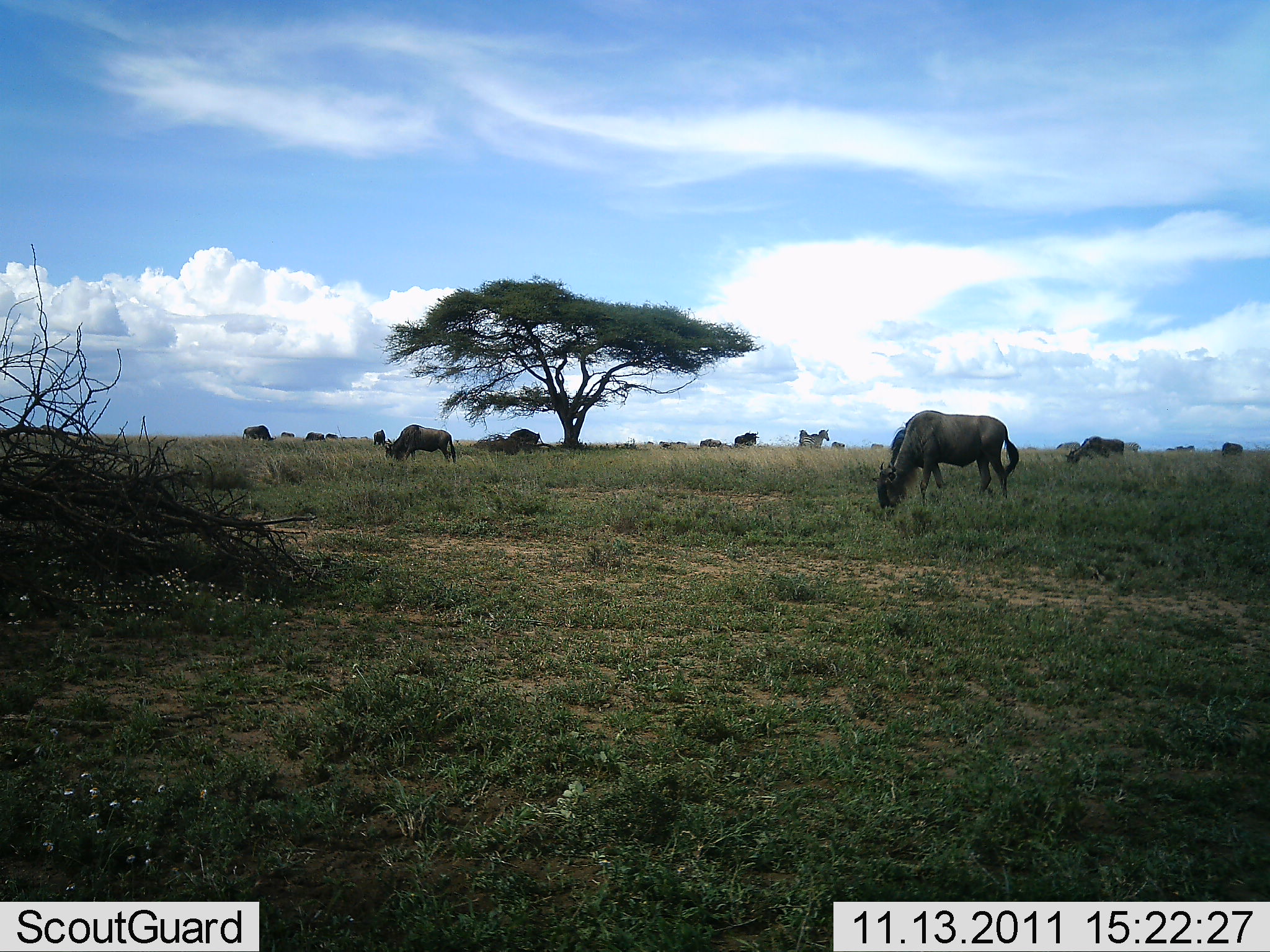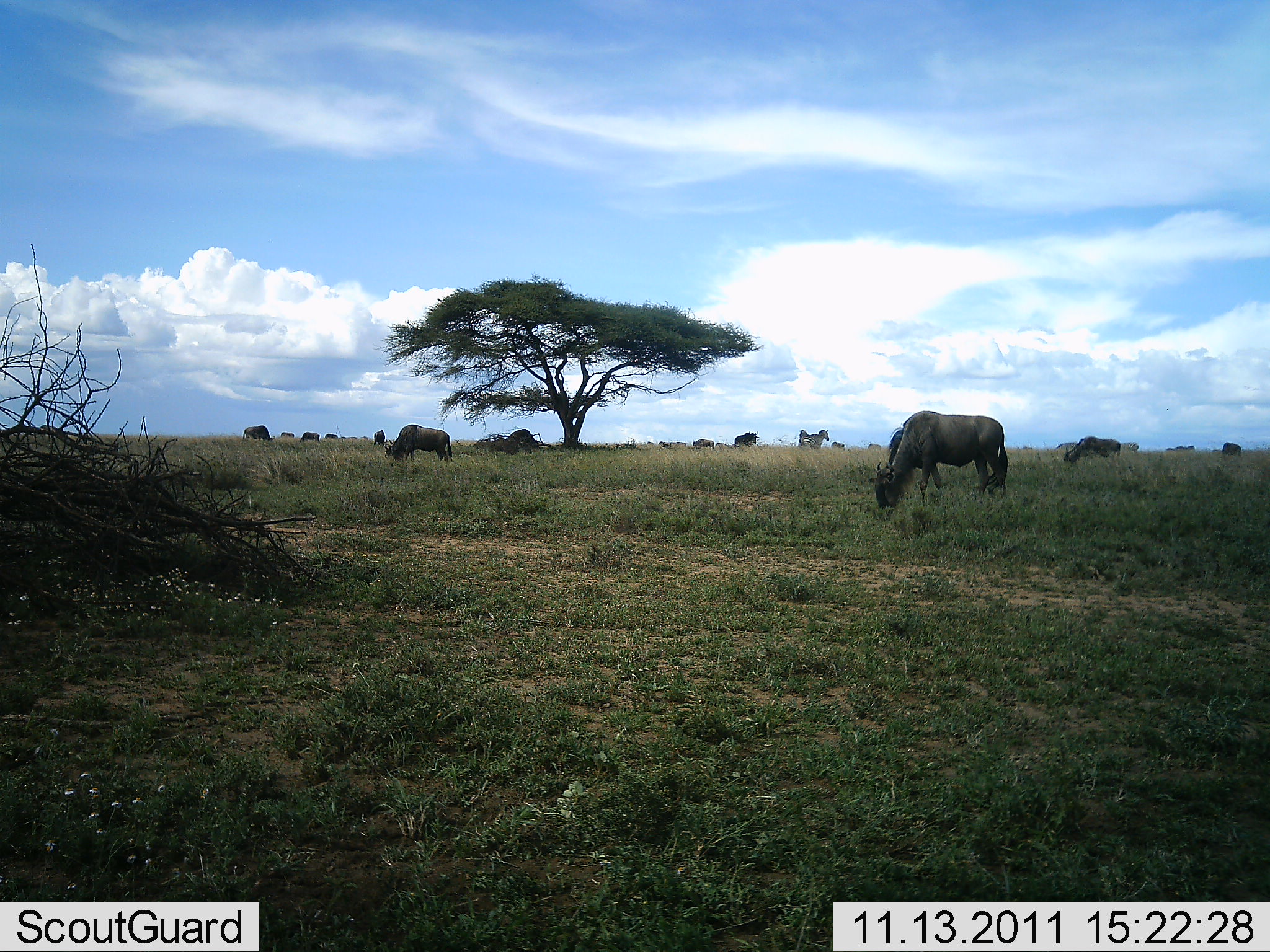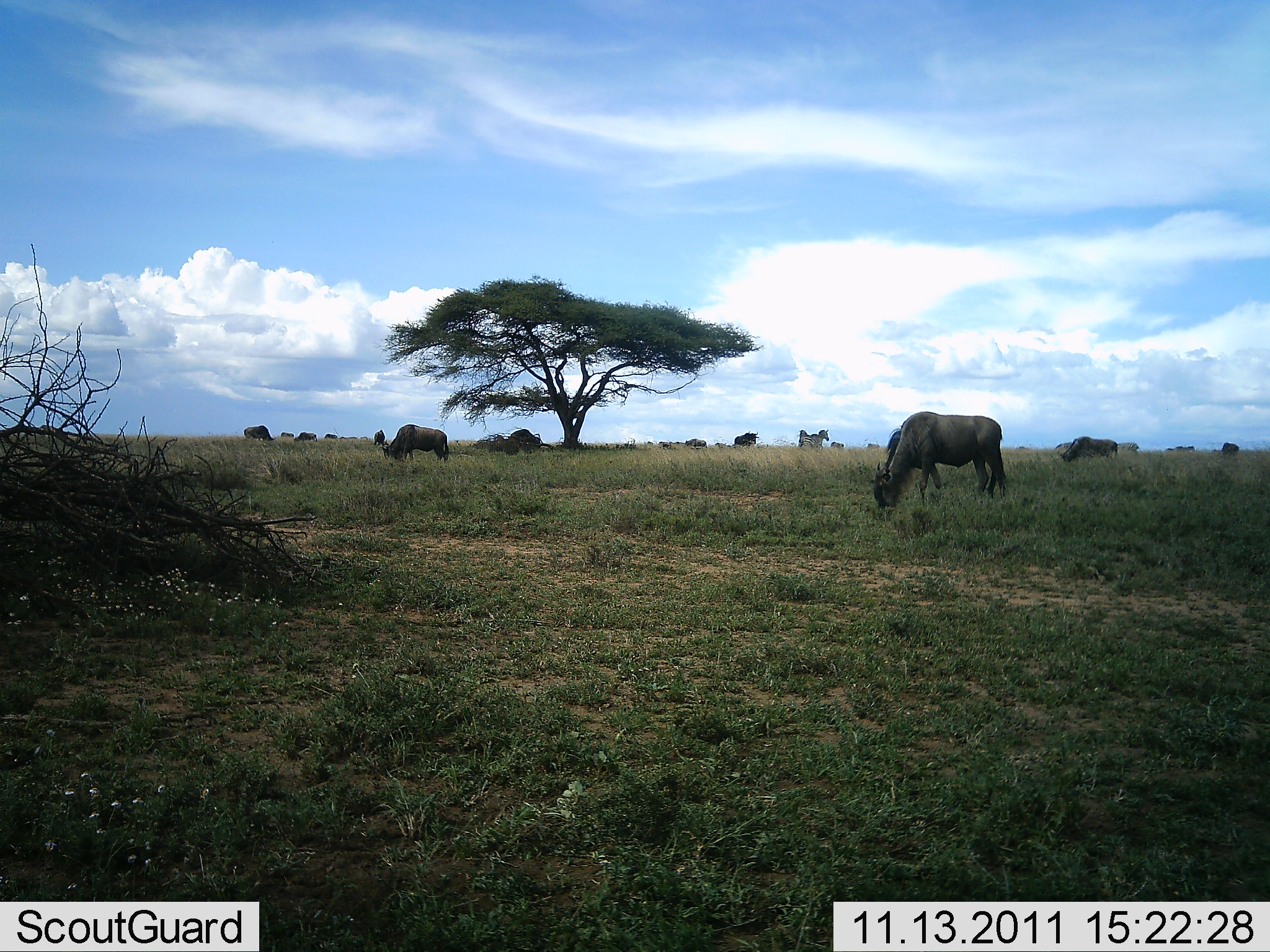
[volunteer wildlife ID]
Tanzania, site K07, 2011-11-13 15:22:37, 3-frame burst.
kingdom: Animalia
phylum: Chordata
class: Mammalia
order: Artiodactyla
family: Bovidae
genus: Connochaetes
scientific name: Connochaetes taurinus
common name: blue wildebeest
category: wildebeest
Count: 11-50.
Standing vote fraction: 50%.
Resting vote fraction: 0%.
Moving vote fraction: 8%.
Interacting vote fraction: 0%.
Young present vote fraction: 0%.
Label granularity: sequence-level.